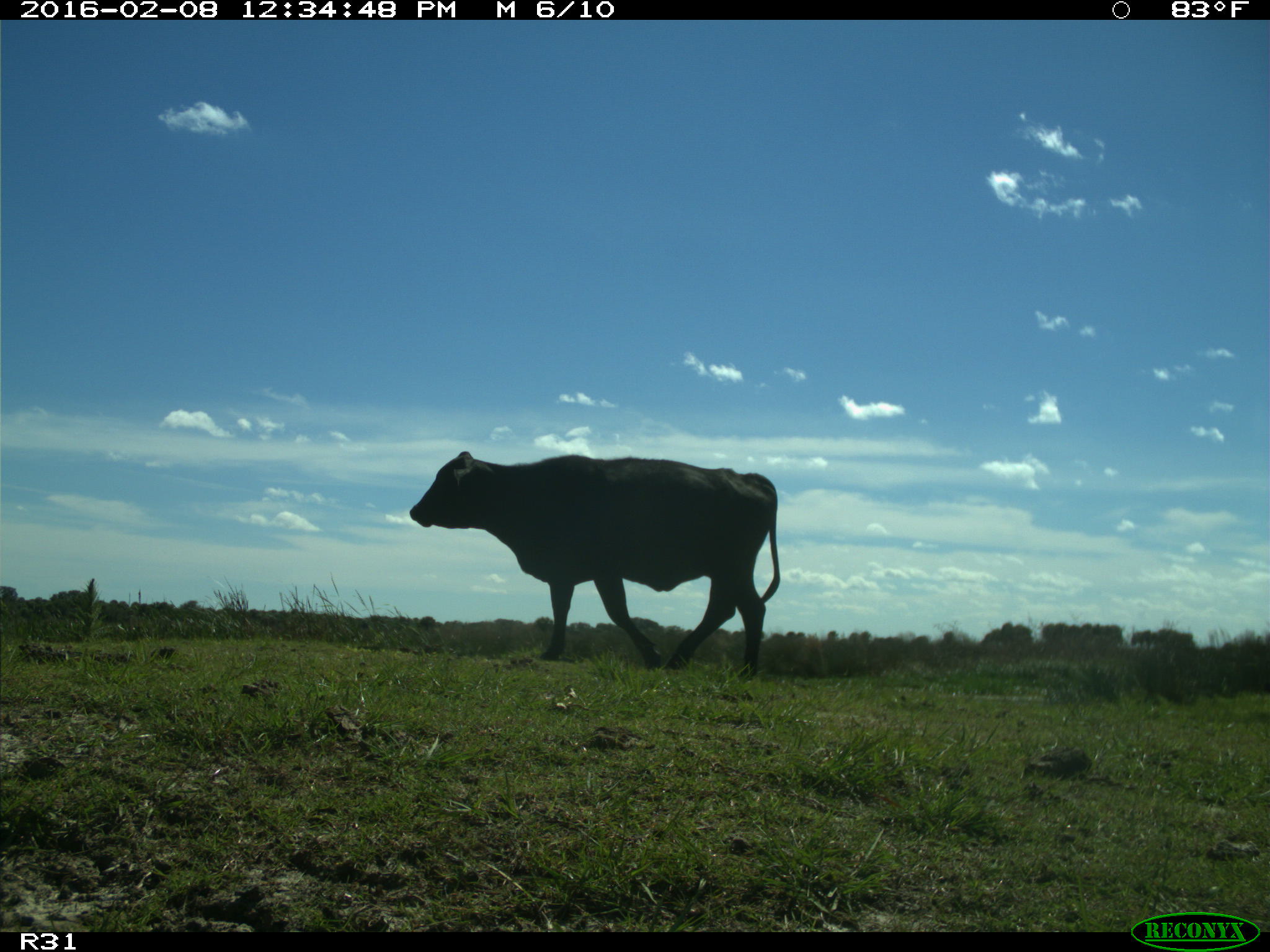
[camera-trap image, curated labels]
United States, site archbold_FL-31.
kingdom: Animalia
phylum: Chordata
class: Mammalia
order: Artiodactyla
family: Bovidae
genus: Bos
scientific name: Bos taurus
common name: domestic cow